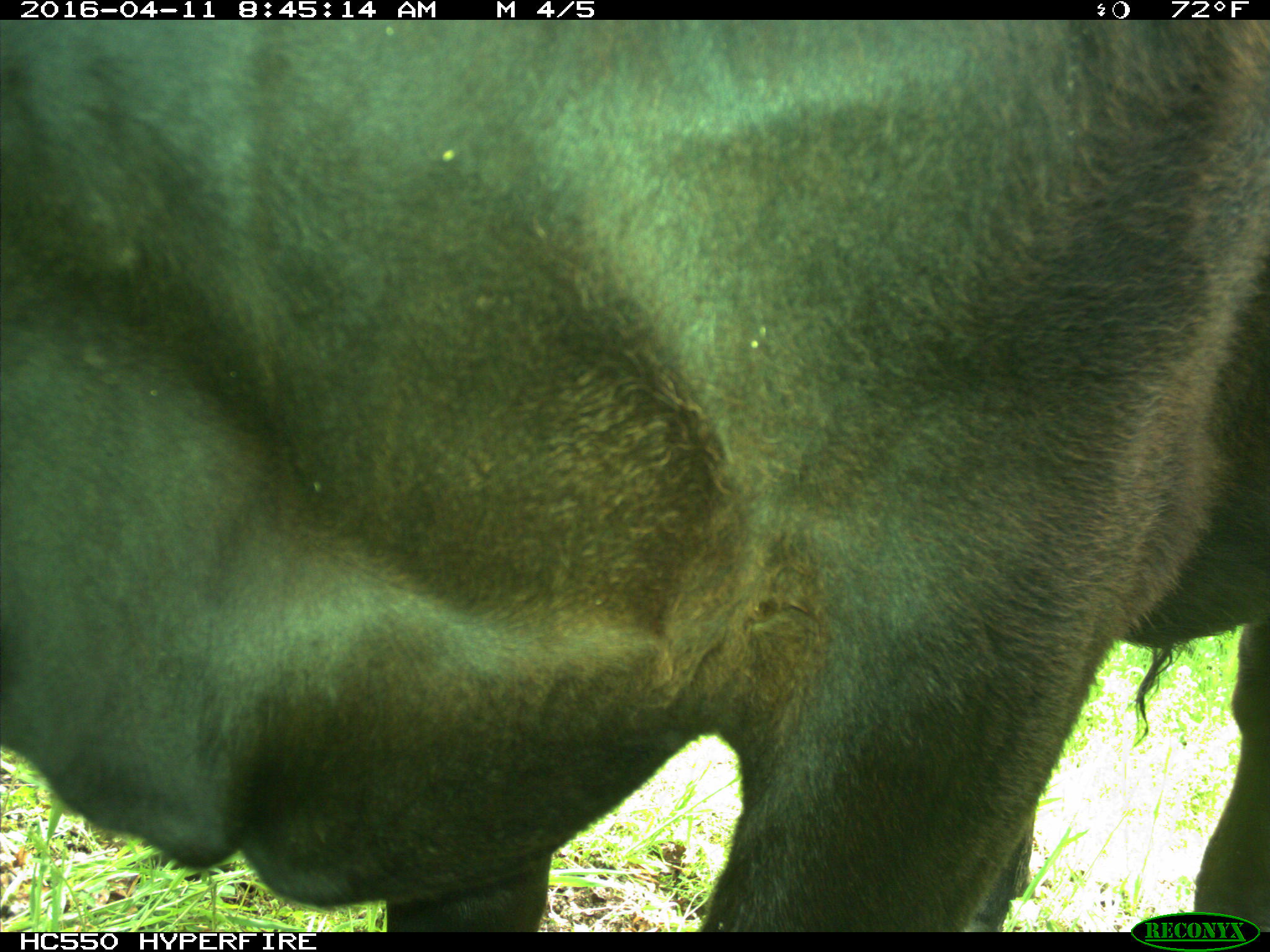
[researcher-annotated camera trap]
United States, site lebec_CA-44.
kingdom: Animalia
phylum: Chordata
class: Mammalia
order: Artiodactyla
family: Bovidae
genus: Bos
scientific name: Bos taurus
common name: domestic cow